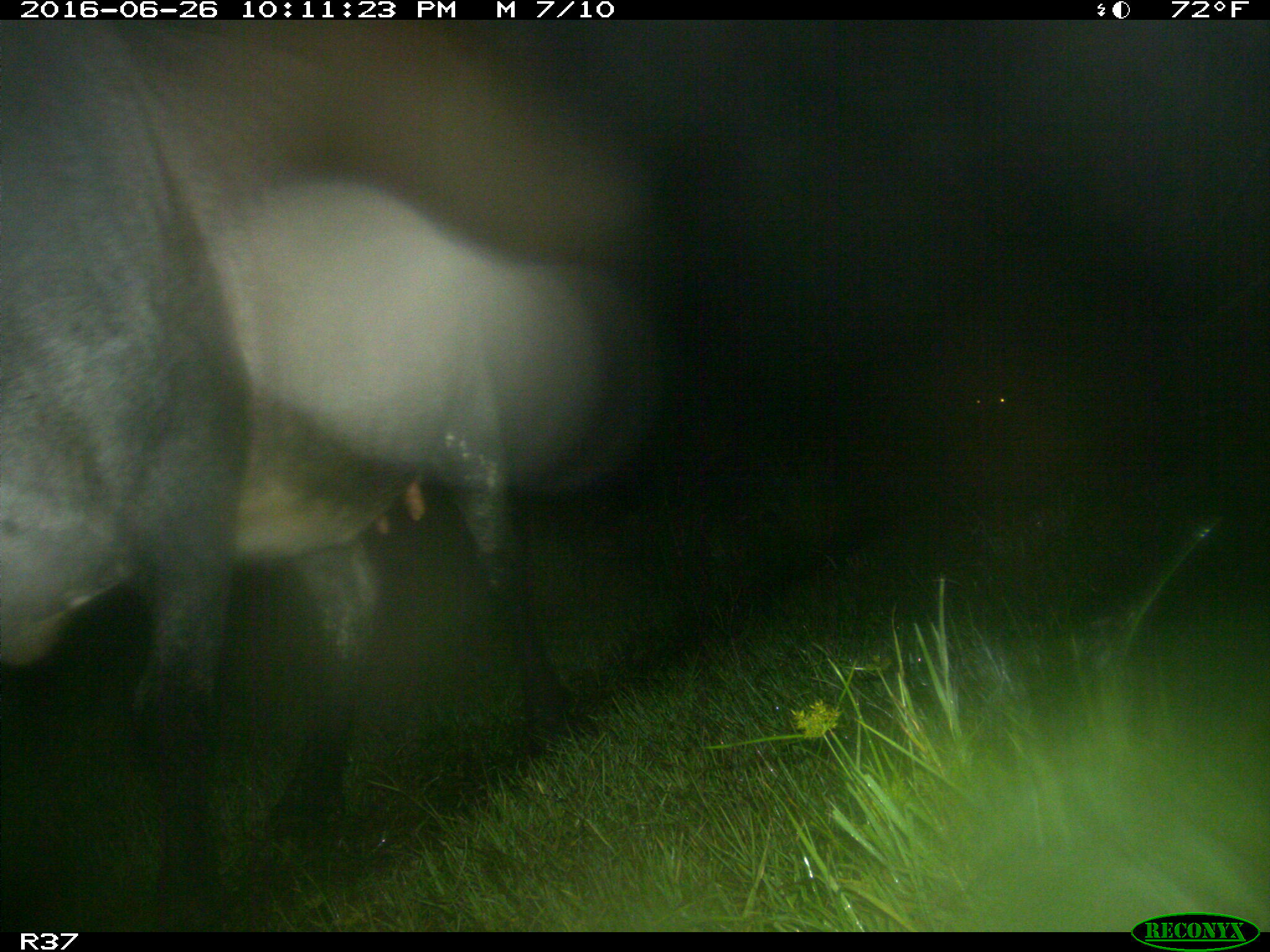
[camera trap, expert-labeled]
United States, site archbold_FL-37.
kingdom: Animalia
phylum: Chordata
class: Mammalia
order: Artiodactyla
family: Bovidae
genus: Bos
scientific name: Bos taurus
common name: domestic cow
Bos taurus (domestic cow).